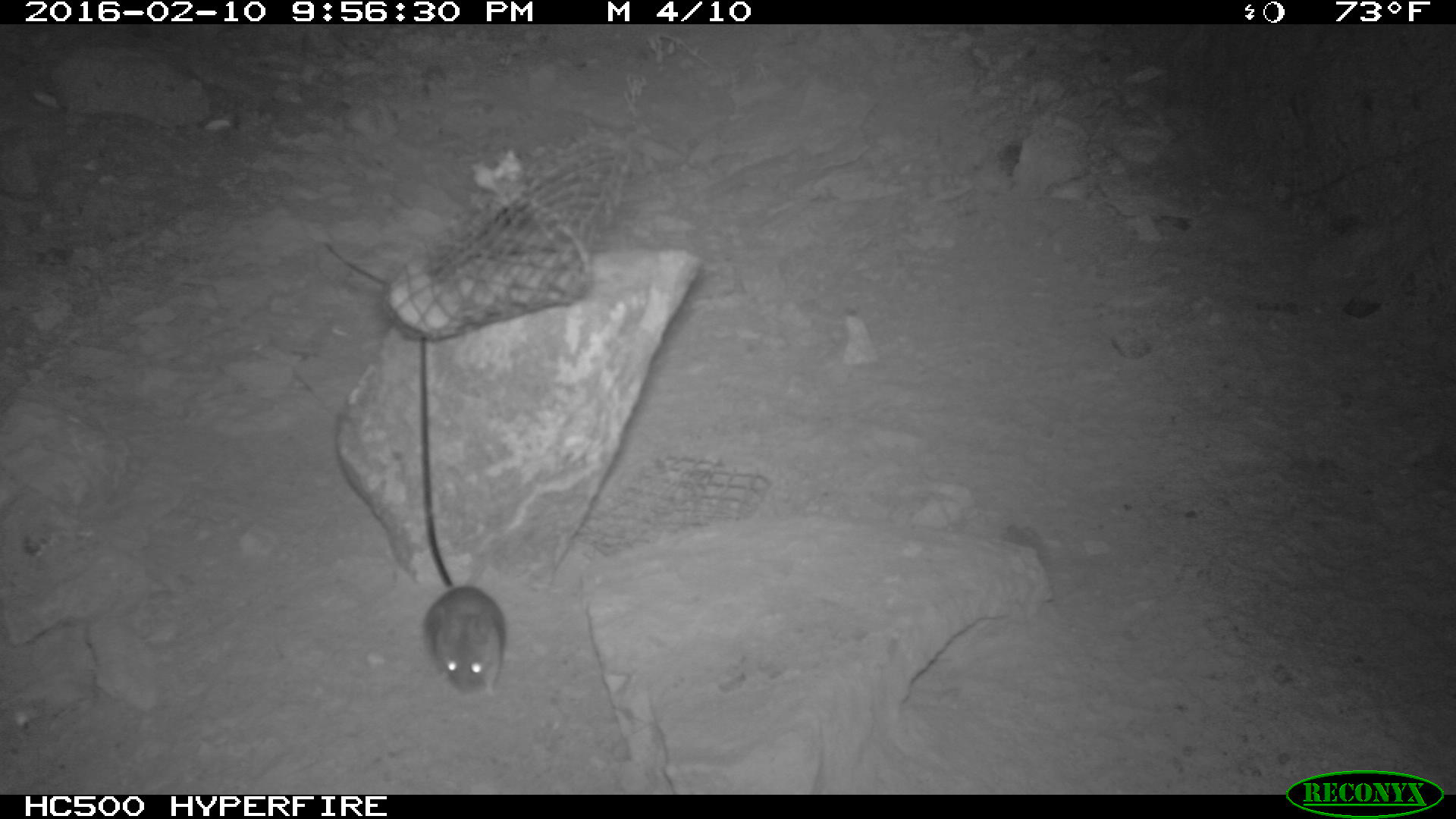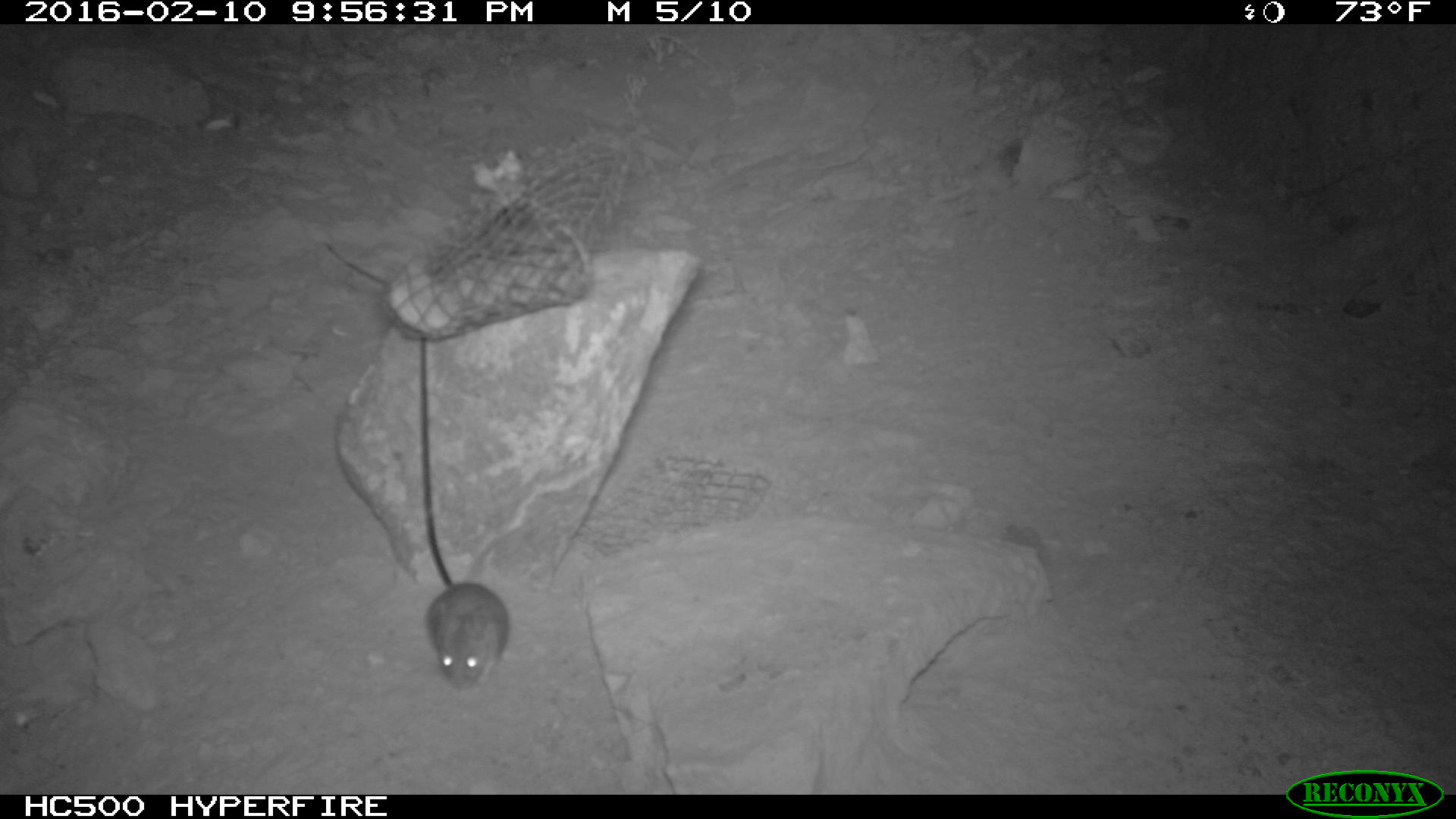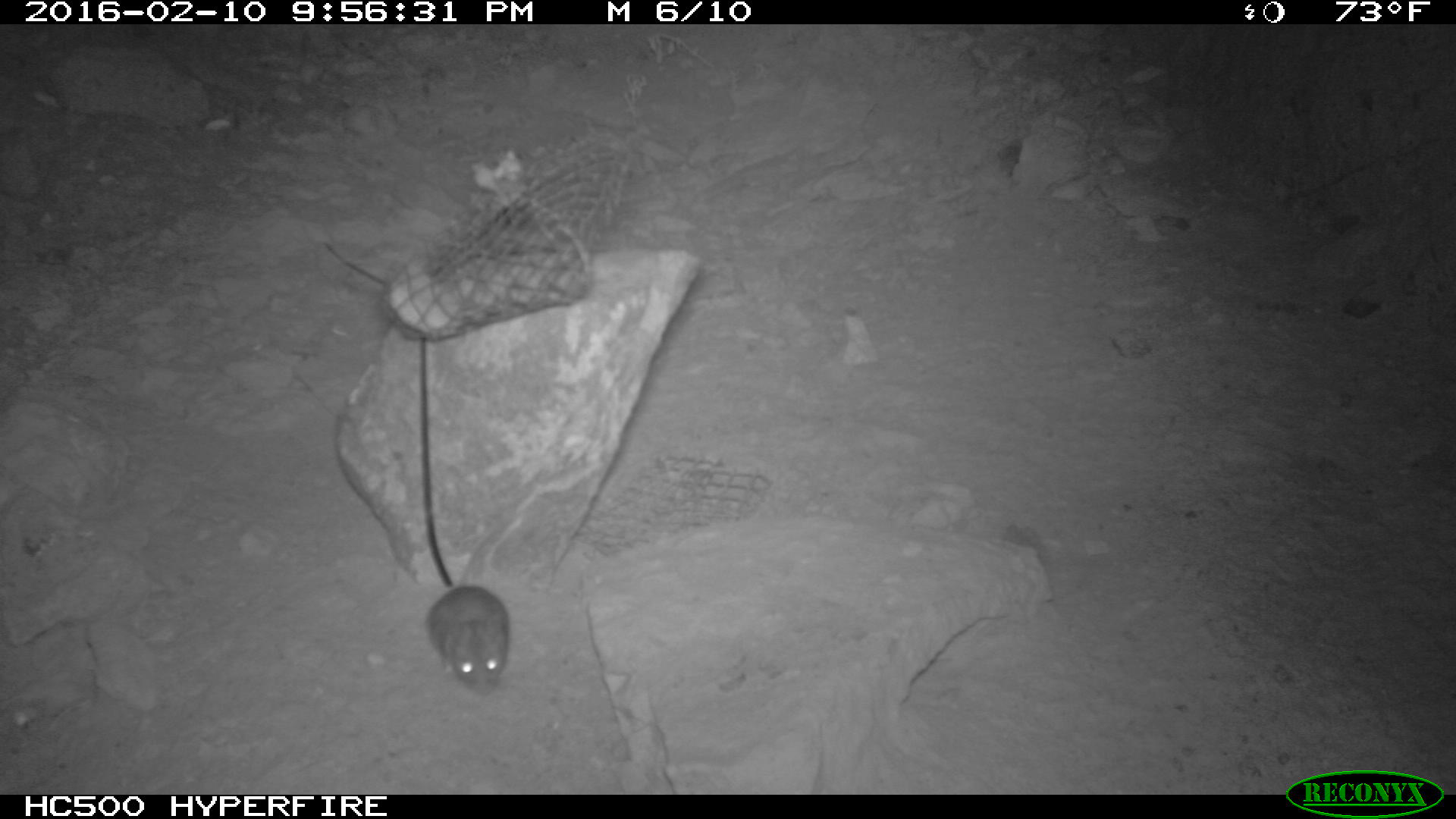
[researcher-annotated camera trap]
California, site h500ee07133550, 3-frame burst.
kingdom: Animalia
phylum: Chordata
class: Mammalia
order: Rodentia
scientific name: Rodentia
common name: rodent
Rodent (Rodentia).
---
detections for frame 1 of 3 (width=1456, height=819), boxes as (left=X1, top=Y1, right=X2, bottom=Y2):
rodent: (left=420, top=570, right=510, bottom=698)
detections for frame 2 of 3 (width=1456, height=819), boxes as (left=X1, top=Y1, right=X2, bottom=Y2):
rodent: (left=425, top=527, right=518, bottom=689)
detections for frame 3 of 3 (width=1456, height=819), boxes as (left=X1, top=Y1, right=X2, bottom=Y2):
rodent: (left=425, top=517, right=507, bottom=696)